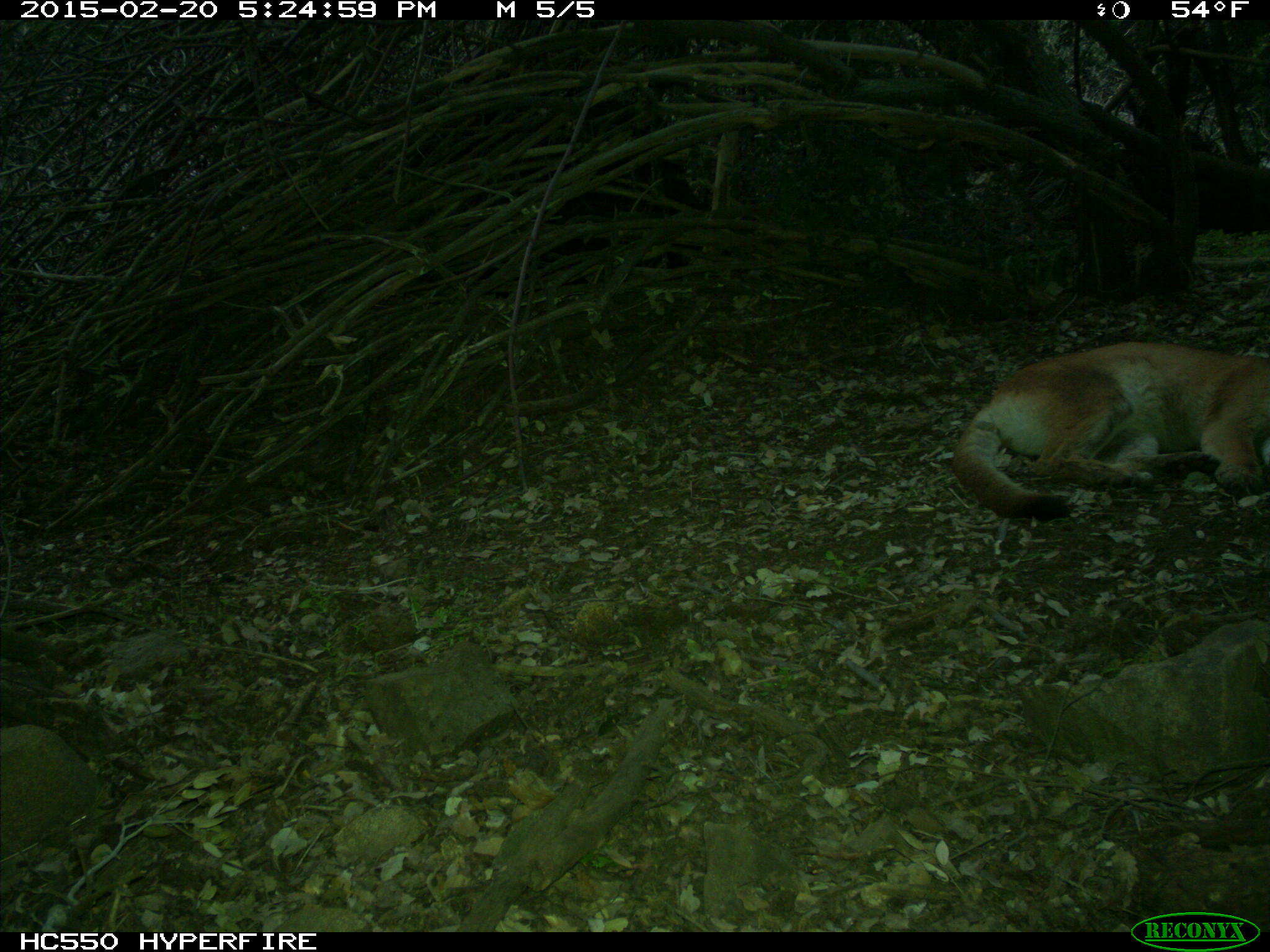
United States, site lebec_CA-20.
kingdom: Animalia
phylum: Chordata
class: Mammalia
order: Carnivora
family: Felidae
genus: Puma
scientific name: Puma concolor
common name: mountain lion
Puma concolor (mountain lion).